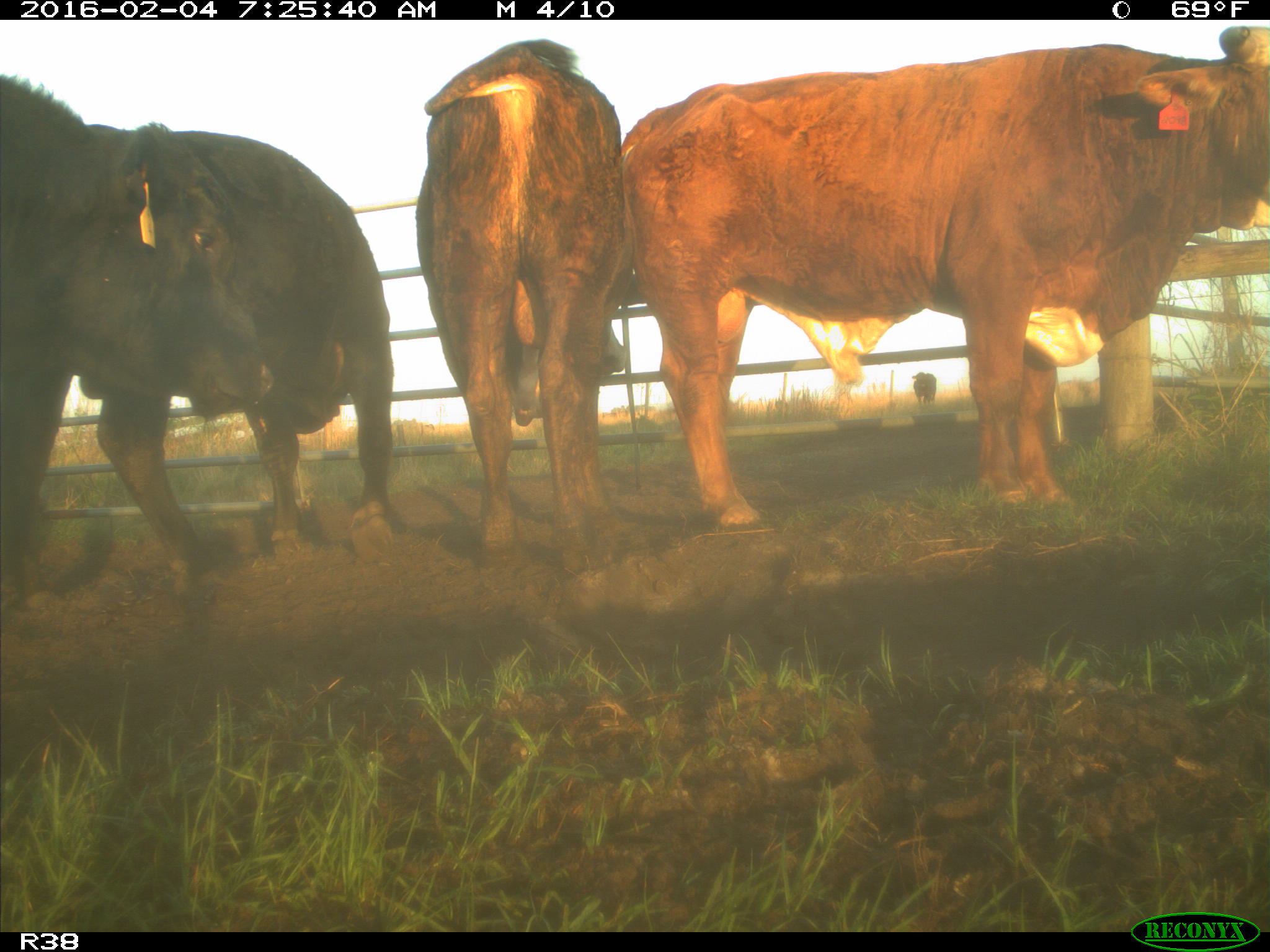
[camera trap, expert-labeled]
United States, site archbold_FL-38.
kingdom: Animalia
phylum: Chordata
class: Mammalia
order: Artiodactyla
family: Bovidae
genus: Bos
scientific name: Bos taurus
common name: domestic cow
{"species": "Bos taurus (domestic cow)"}